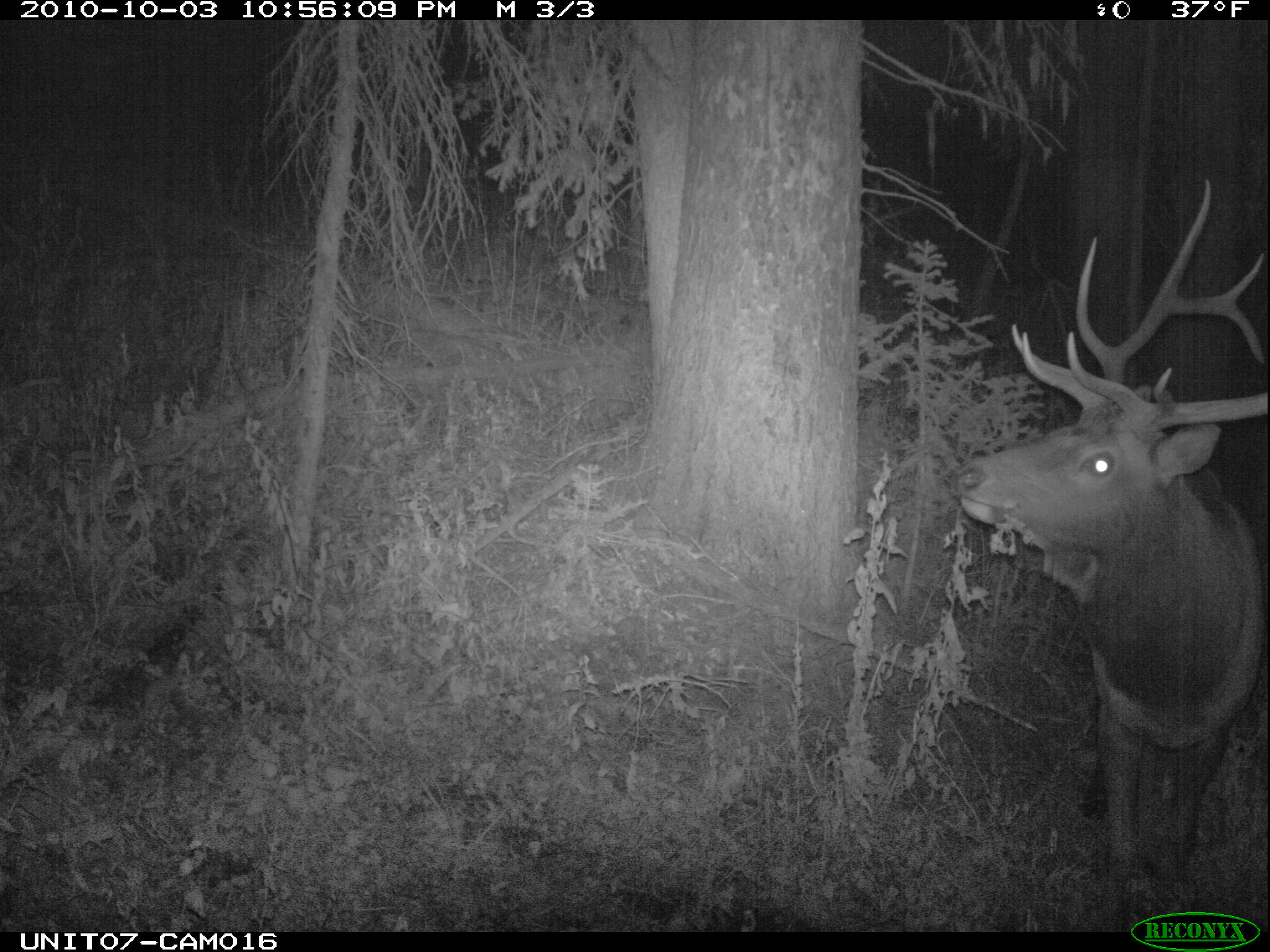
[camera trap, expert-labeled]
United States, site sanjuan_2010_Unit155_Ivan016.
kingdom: Animalia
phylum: Chordata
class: Mammalia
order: Artiodactyla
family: Cervidae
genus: Cervus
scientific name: Cervus elaphus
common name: red deer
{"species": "Cervus elaphus (red deer)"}